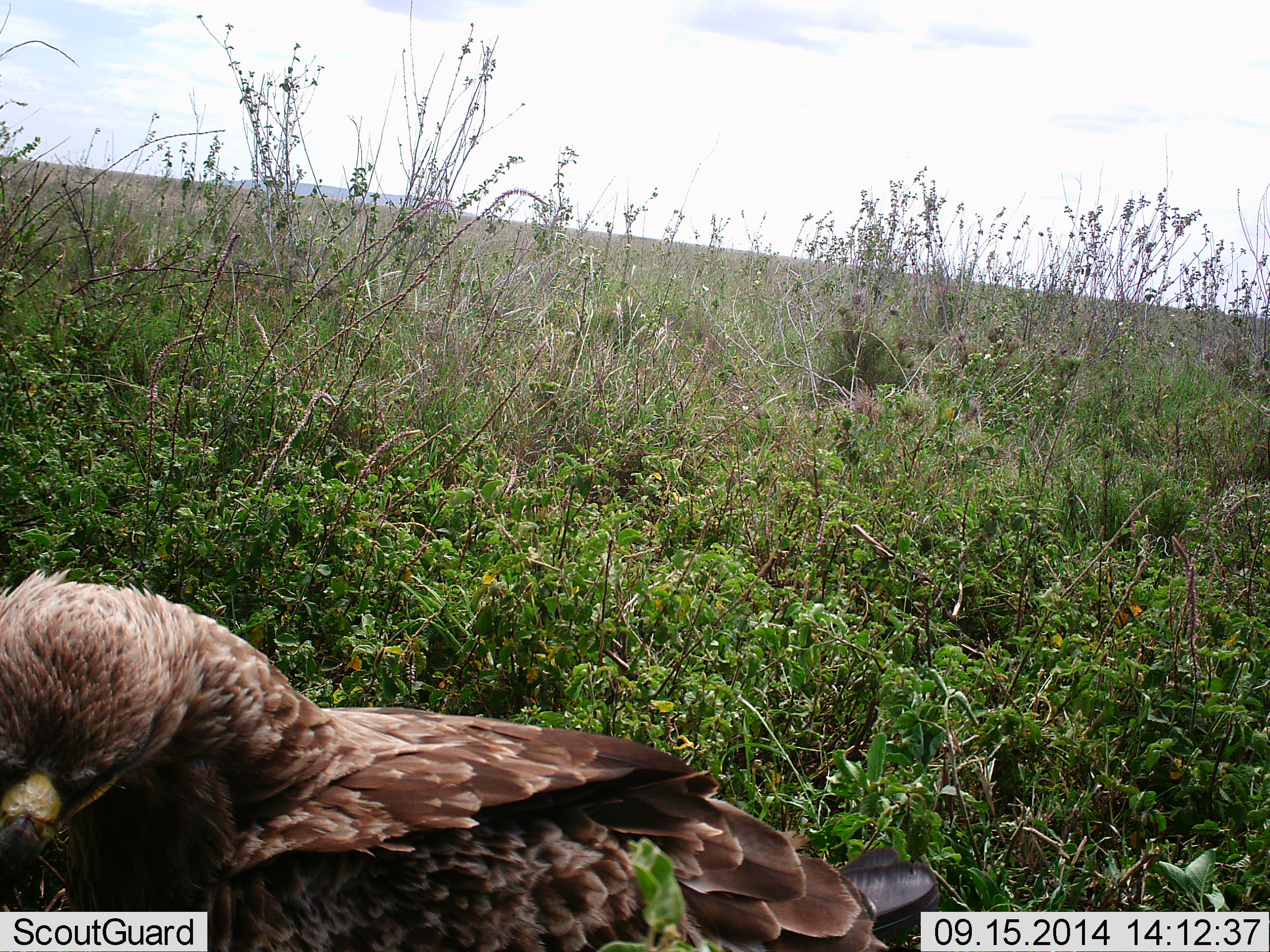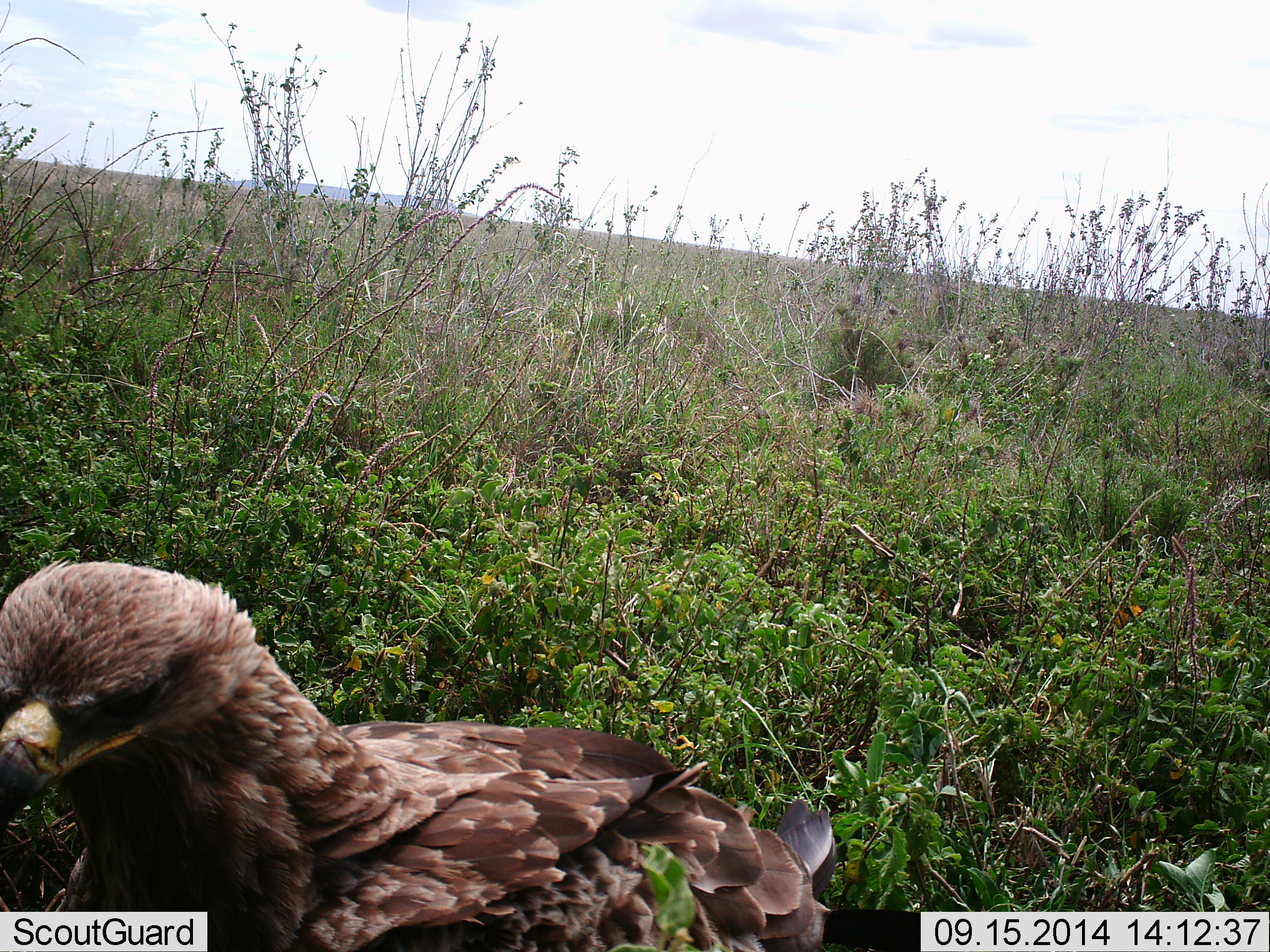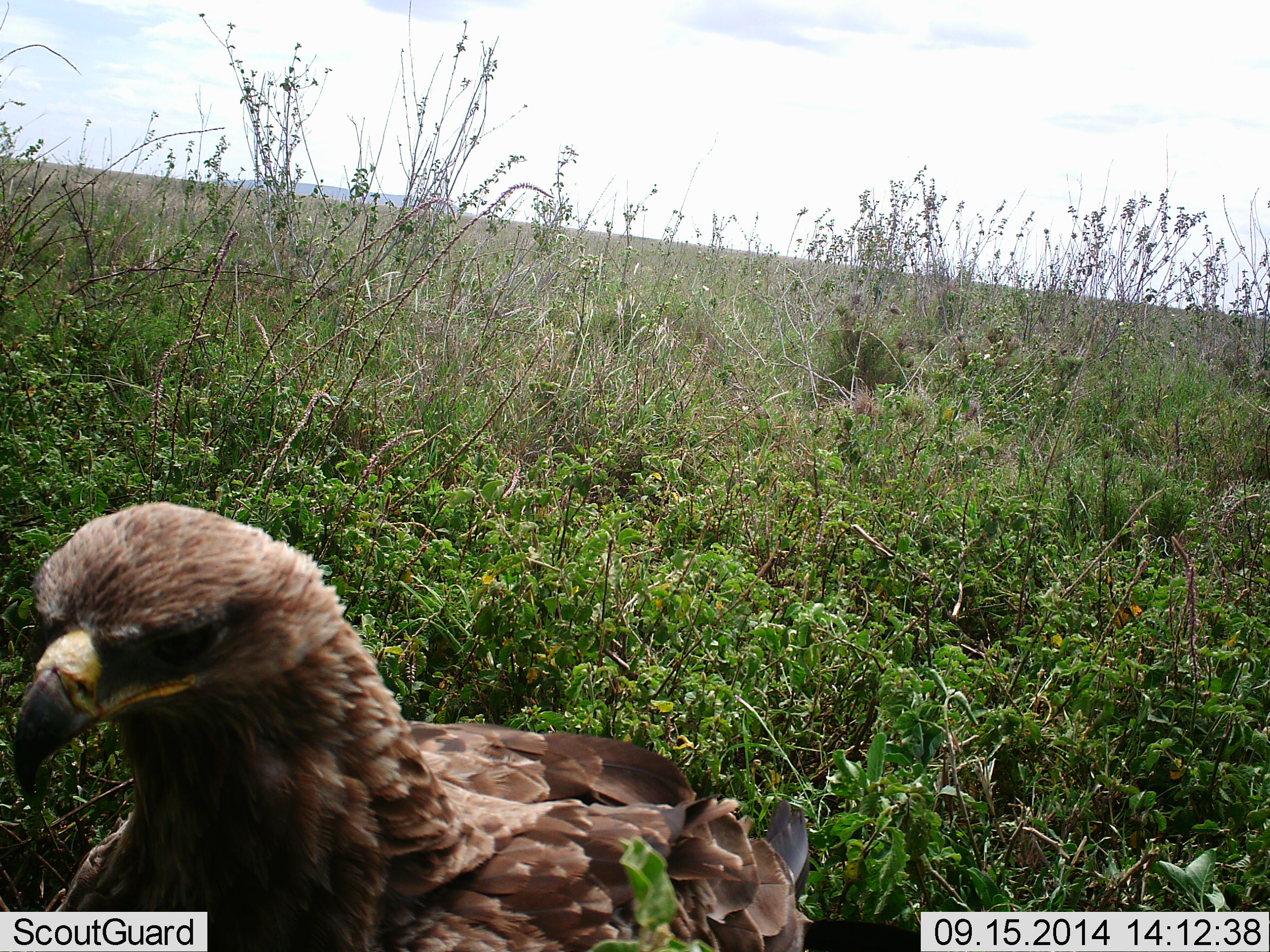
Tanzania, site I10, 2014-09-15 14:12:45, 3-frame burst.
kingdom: Animalia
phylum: Chordata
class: Aves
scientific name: Aves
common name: bird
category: otherbird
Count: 1.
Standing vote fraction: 60%.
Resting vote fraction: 10%.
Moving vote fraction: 20%.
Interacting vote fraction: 0%.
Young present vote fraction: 0%.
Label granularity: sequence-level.